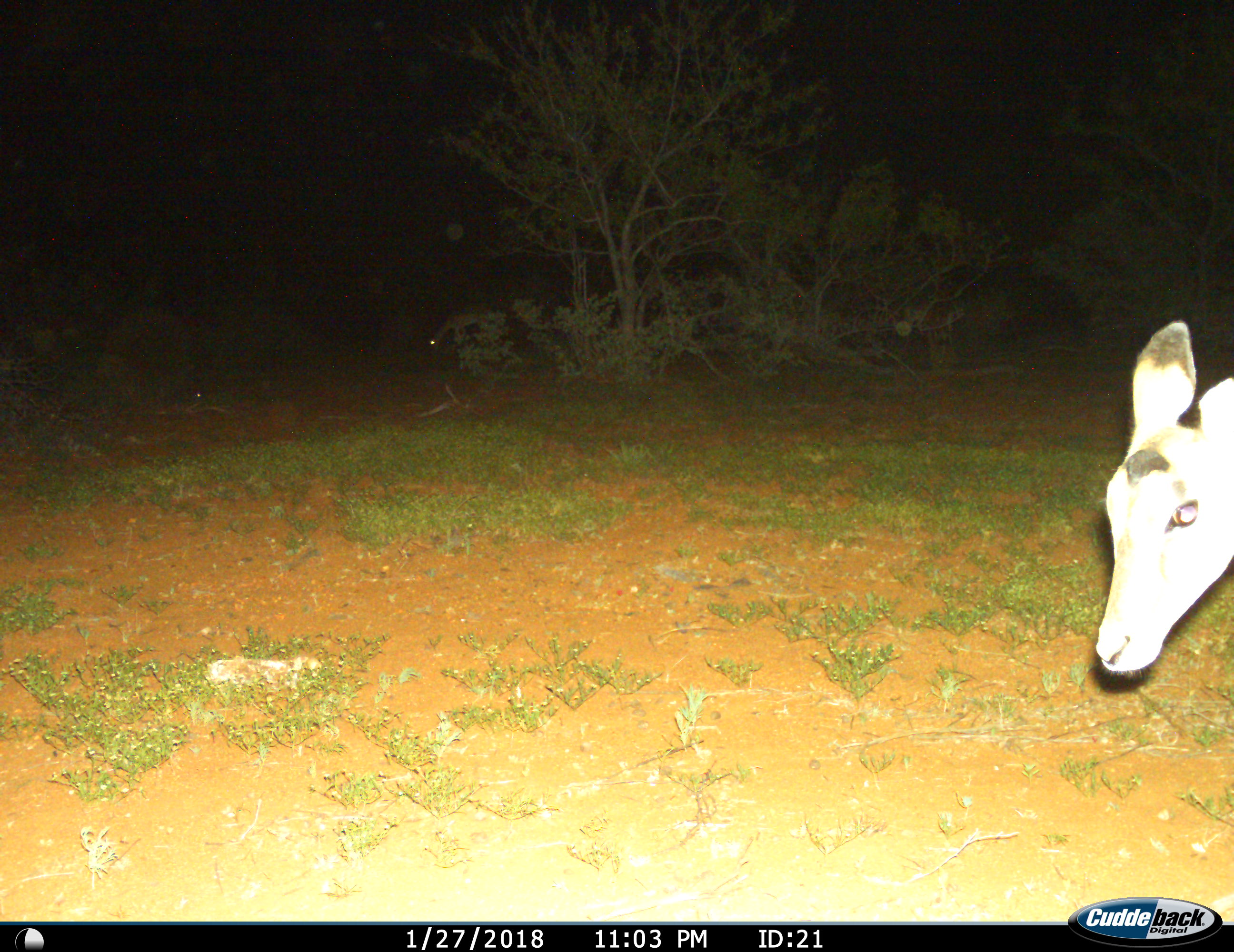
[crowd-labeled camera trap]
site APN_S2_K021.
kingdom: Animalia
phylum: Chordata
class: Mammalia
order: Artiodactyla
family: Bovidae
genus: Aepyceros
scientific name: Aepyceros melampus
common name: impala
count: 1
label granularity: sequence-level